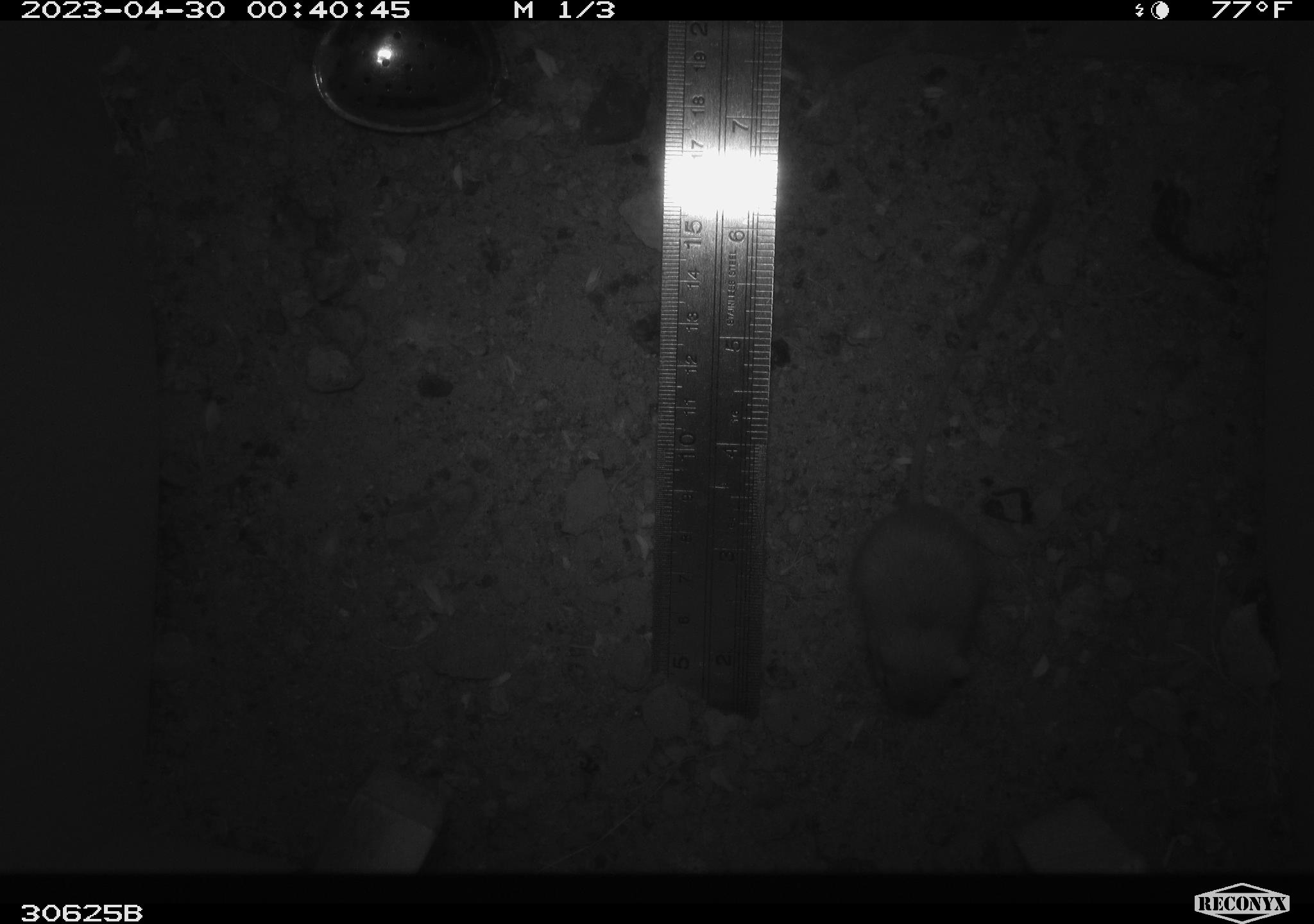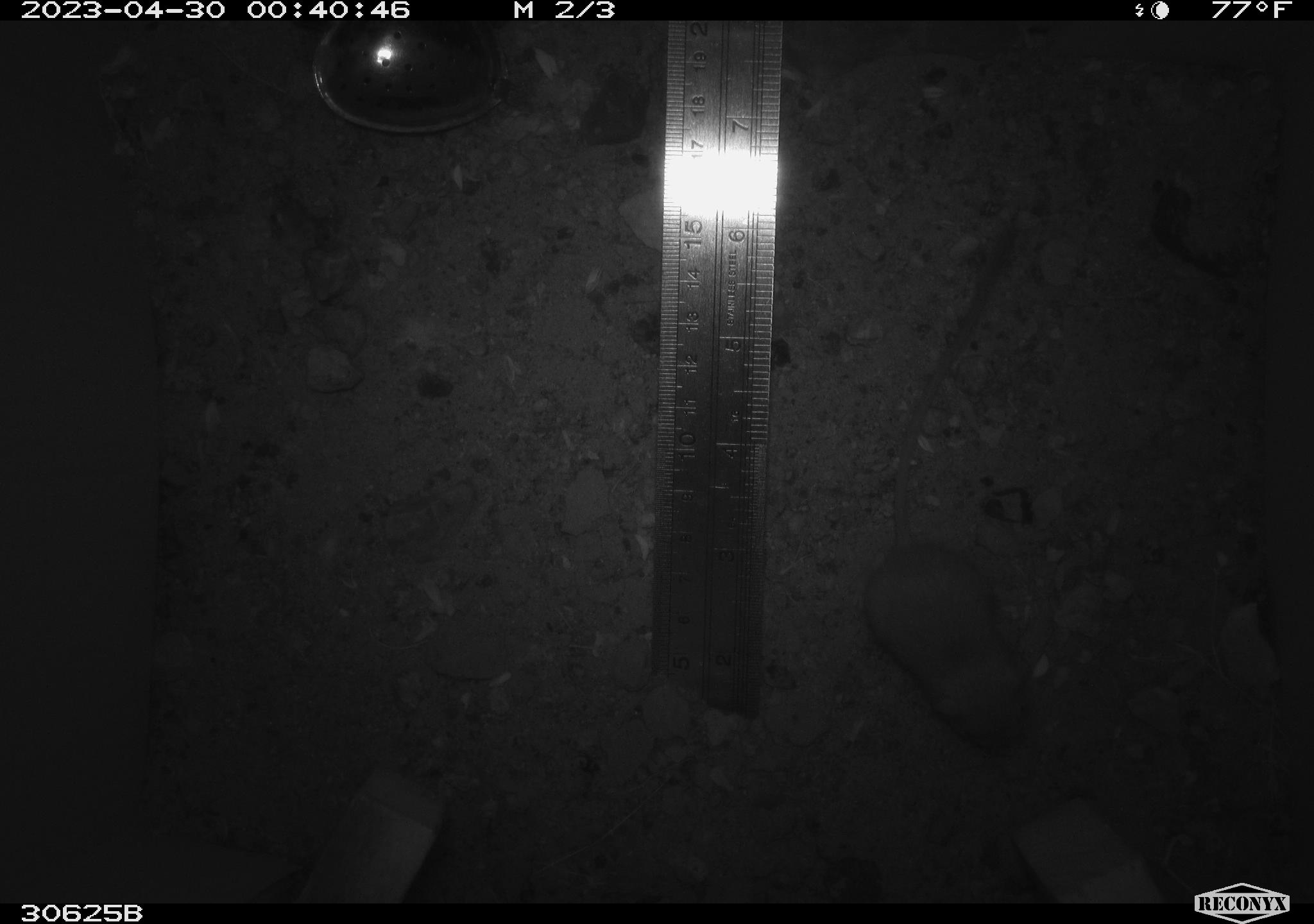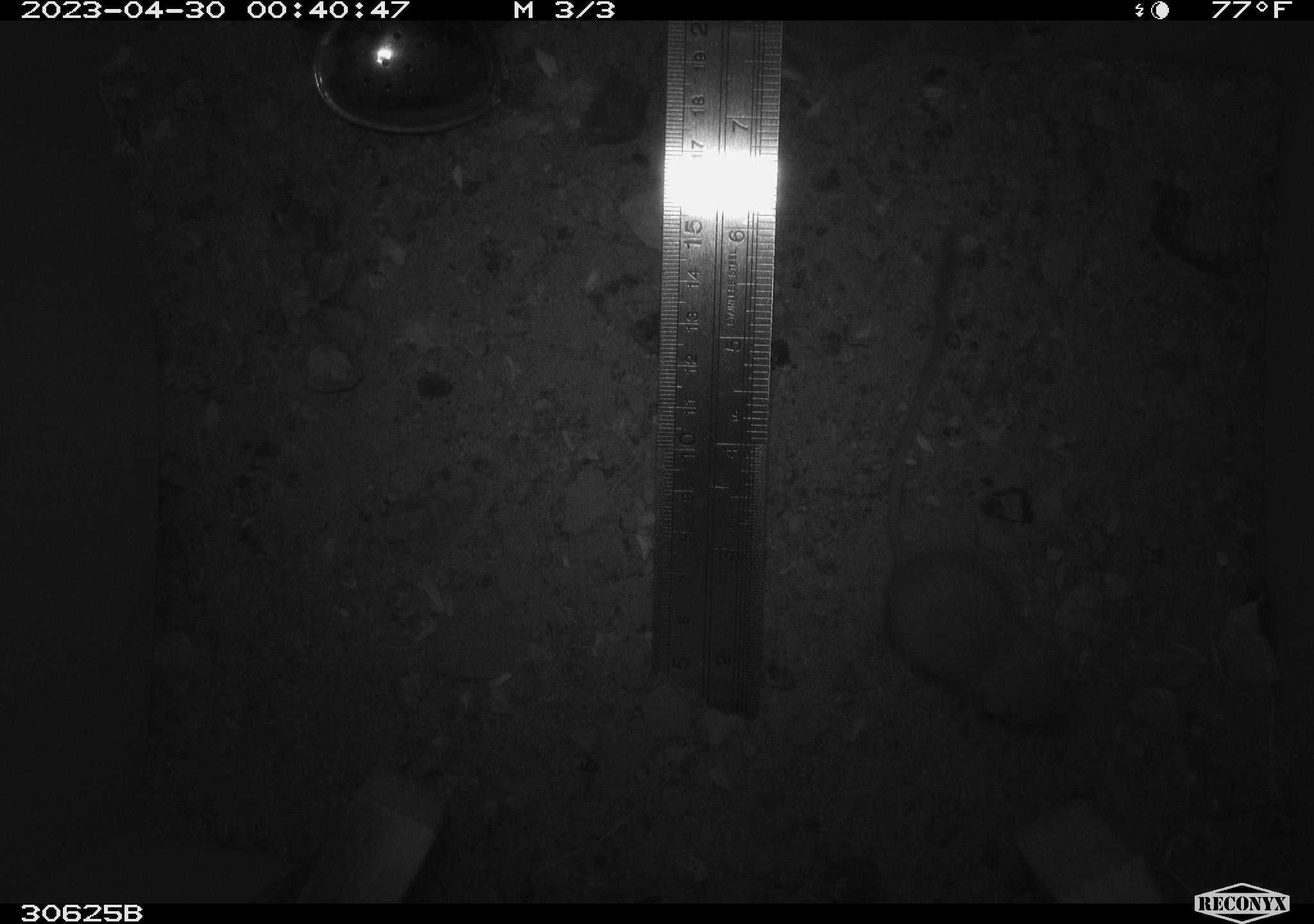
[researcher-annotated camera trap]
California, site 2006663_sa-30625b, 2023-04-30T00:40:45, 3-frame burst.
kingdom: Animalia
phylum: Chordata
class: Mammalia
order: Rodentia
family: Heteromyidae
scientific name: Heteromyidae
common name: kangaroo rats and pocket mice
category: heteromyidae family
Heteromyidae family (kangaroo rats and pocket mice) (Heteromyidae).